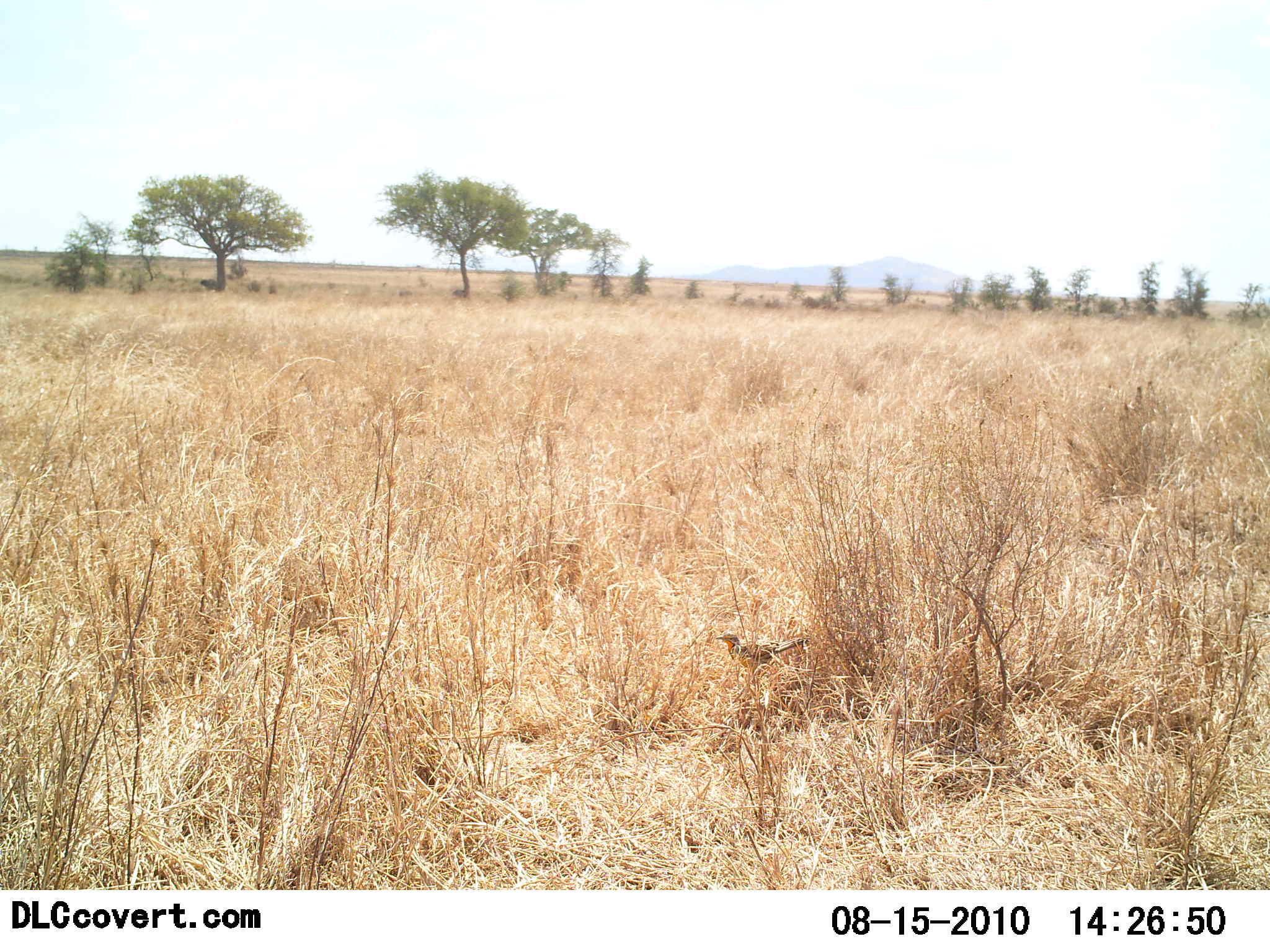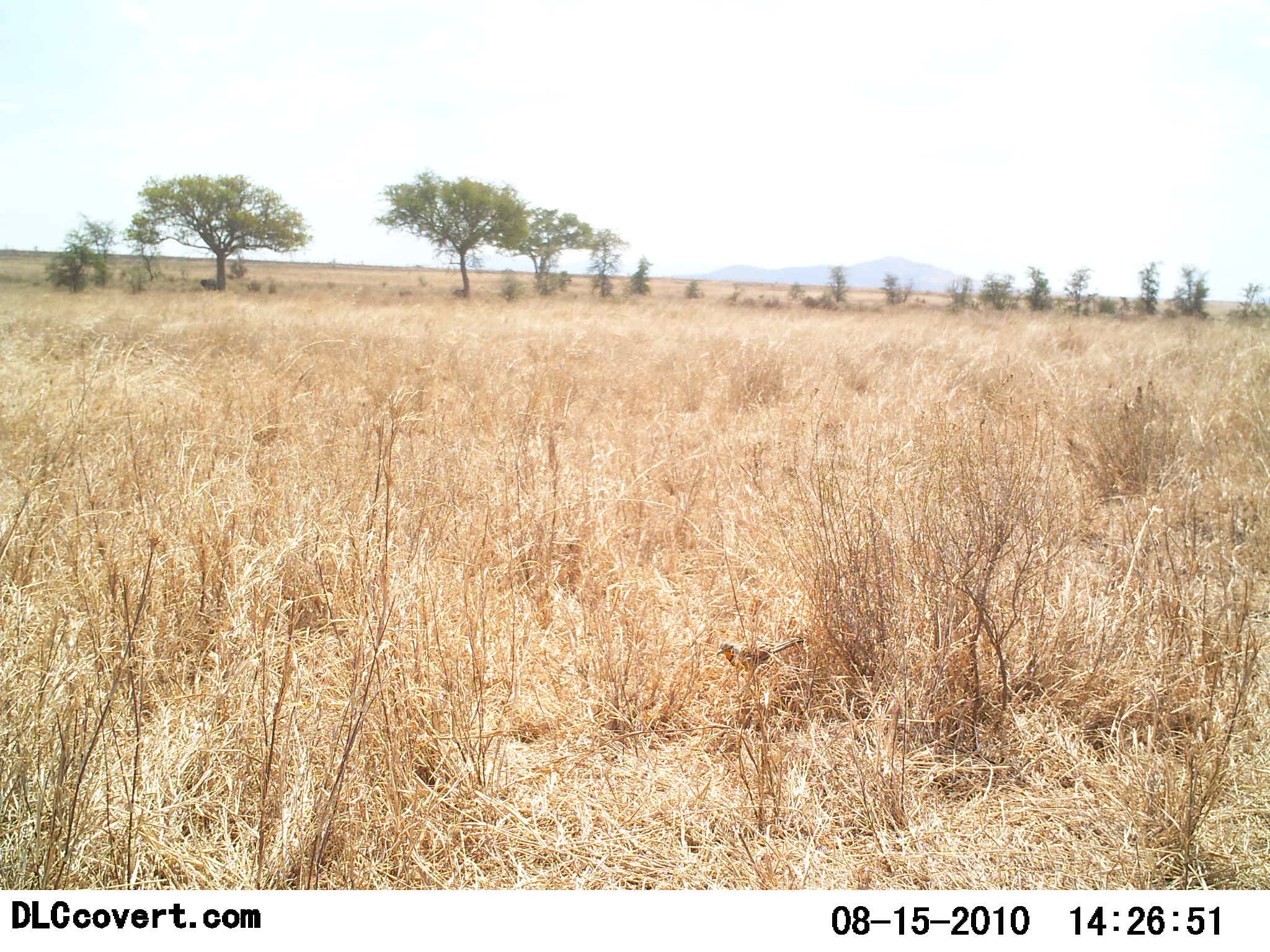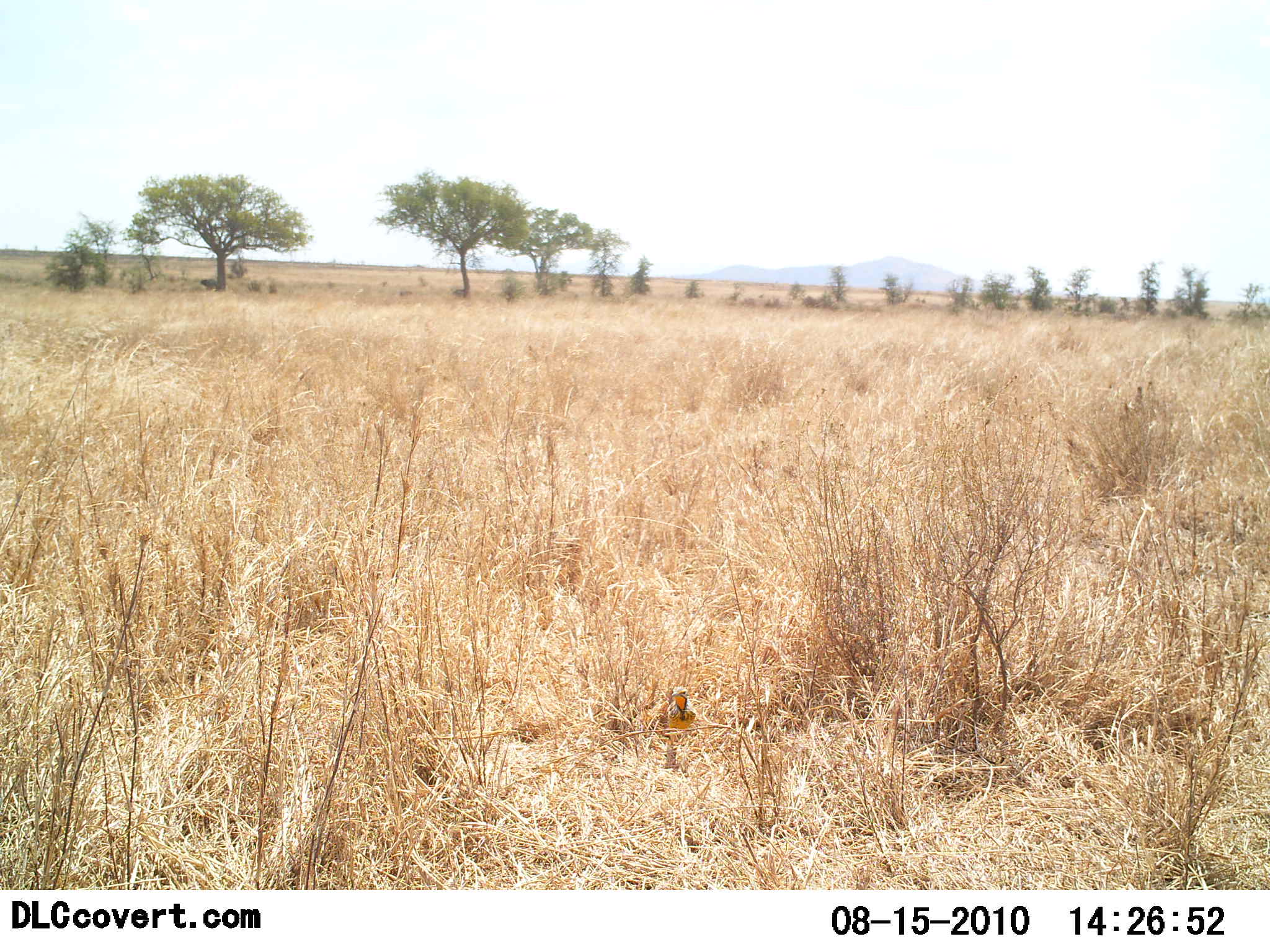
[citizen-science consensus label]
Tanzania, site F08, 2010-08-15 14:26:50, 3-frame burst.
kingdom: Animalia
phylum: Chordata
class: Aves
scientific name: Aves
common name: bird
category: otherbird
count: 1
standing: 18%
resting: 9%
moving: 64%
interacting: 0%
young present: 0%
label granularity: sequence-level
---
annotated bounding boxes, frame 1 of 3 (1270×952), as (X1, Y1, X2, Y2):
animal: (714, 628, 810, 676)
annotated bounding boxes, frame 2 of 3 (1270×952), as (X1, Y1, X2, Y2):
animal: (716, 636, 808, 673)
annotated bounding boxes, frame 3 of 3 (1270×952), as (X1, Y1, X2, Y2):
animal: (661, 685, 697, 770)